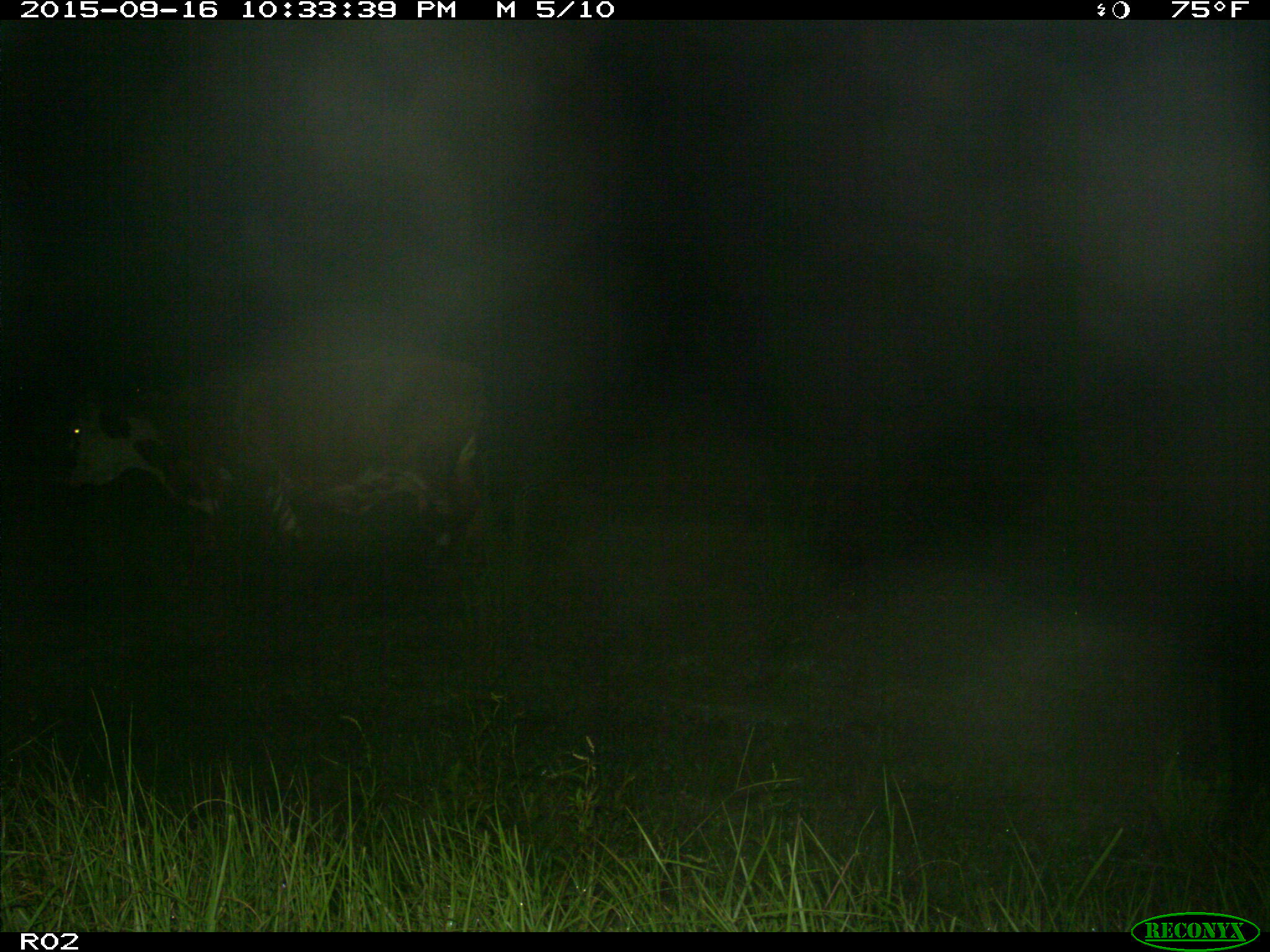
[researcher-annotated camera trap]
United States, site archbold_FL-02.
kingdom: Animalia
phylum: Chordata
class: Mammalia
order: Artiodactyla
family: Bovidae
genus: Bos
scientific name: Bos taurus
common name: domestic cow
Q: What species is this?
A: Bos taurus (domestic cow).